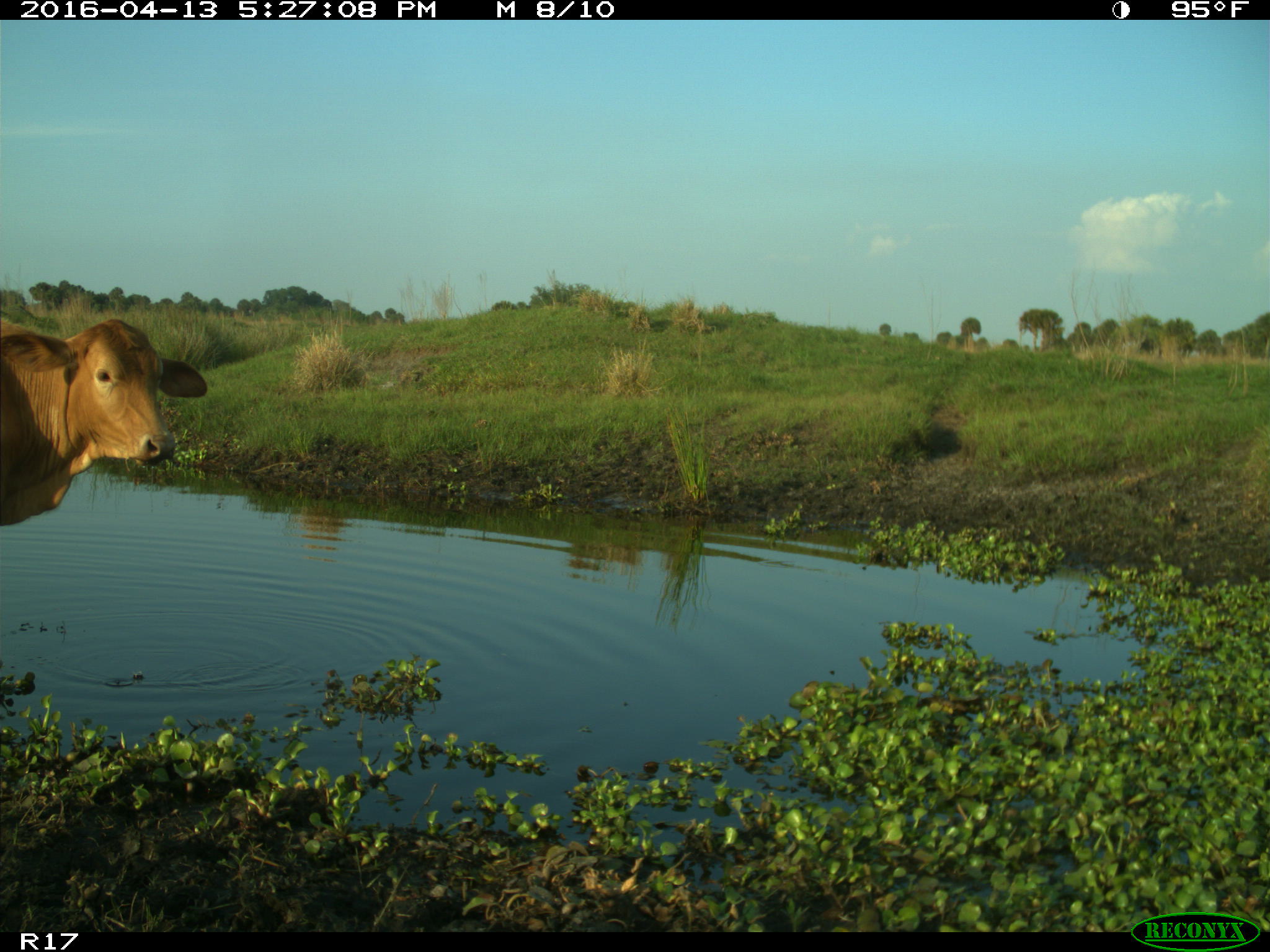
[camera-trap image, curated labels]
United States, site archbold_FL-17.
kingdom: Animalia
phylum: Chordata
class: Mammalia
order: Artiodactyla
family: Bovidae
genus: Bos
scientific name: Bos taurus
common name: domestic cow